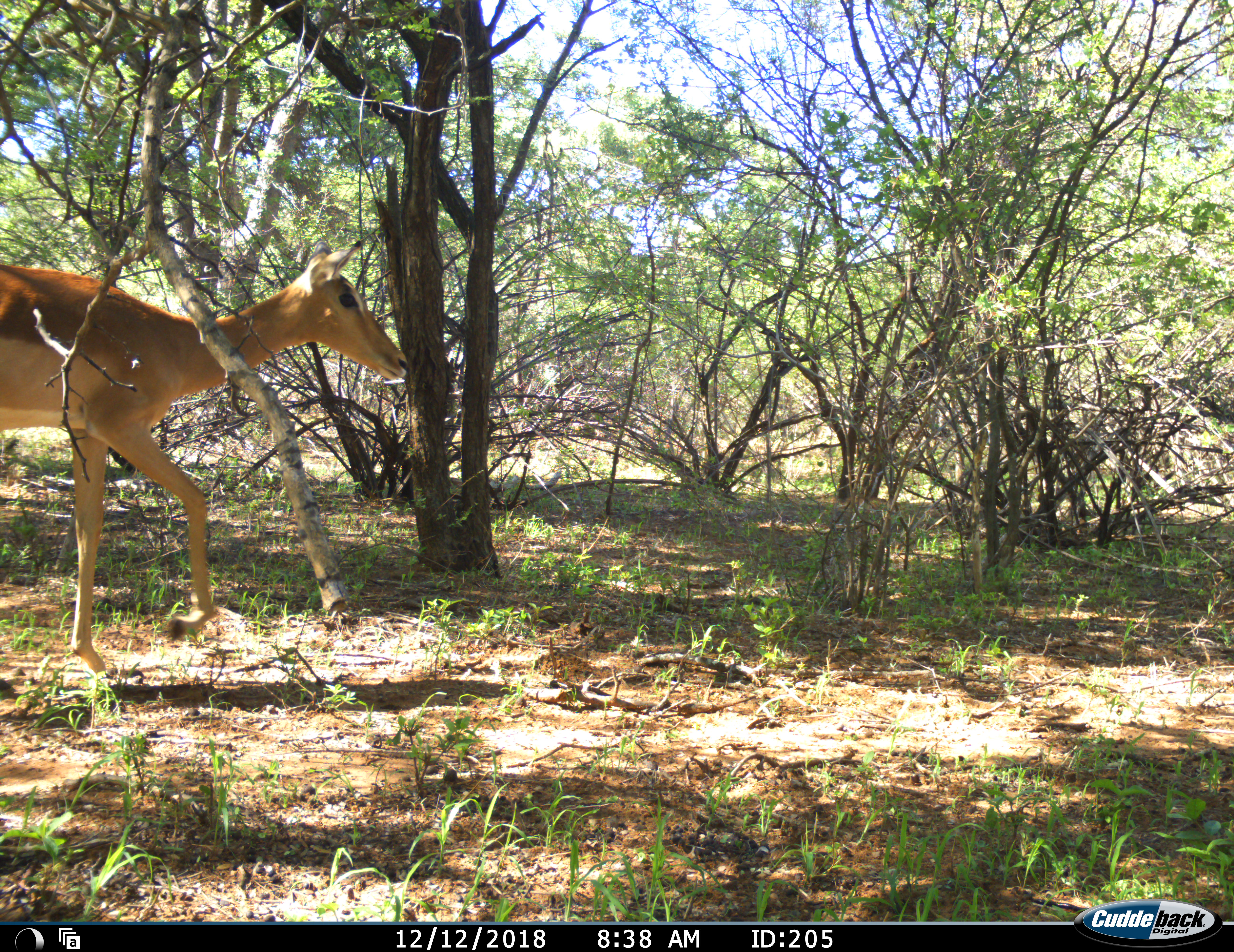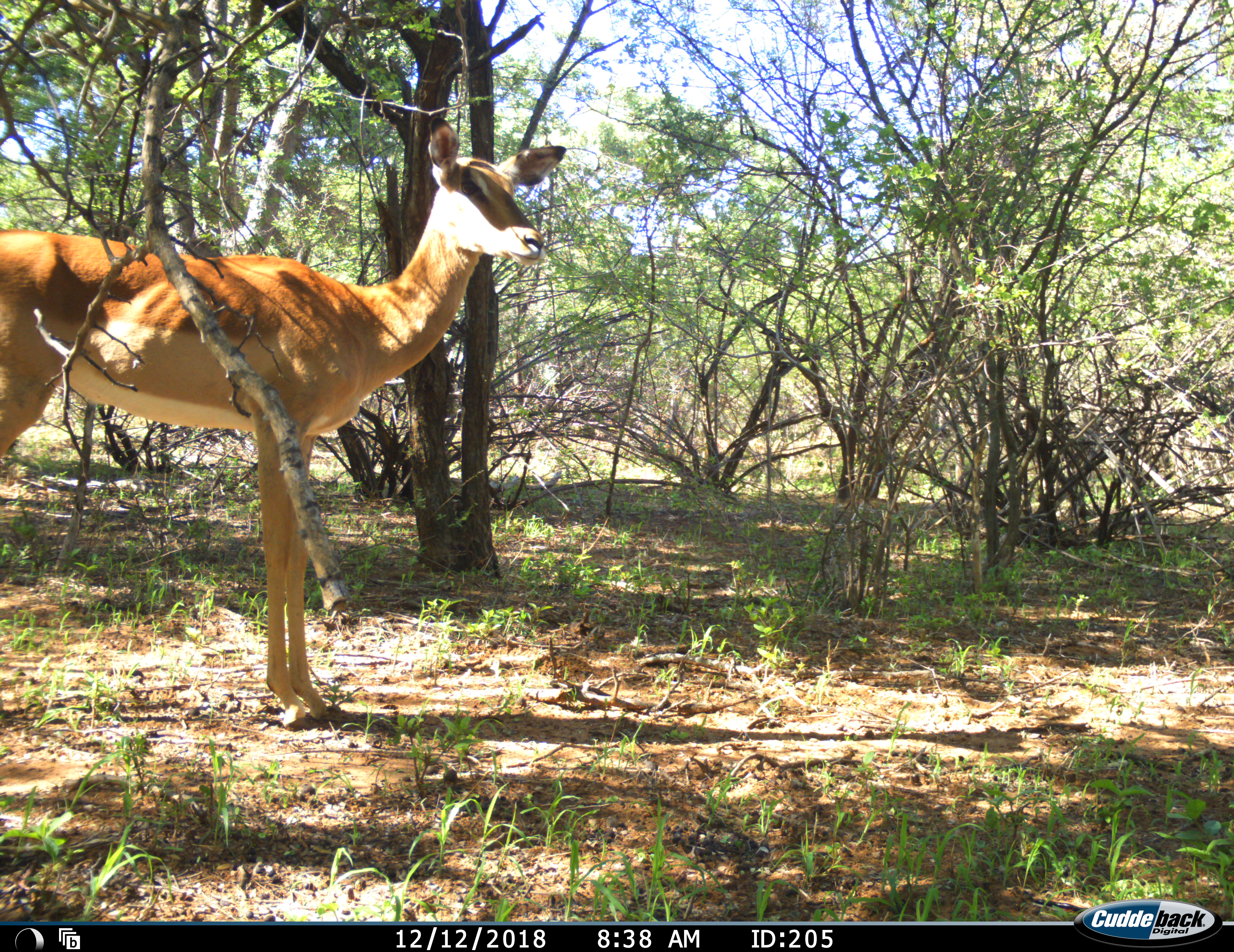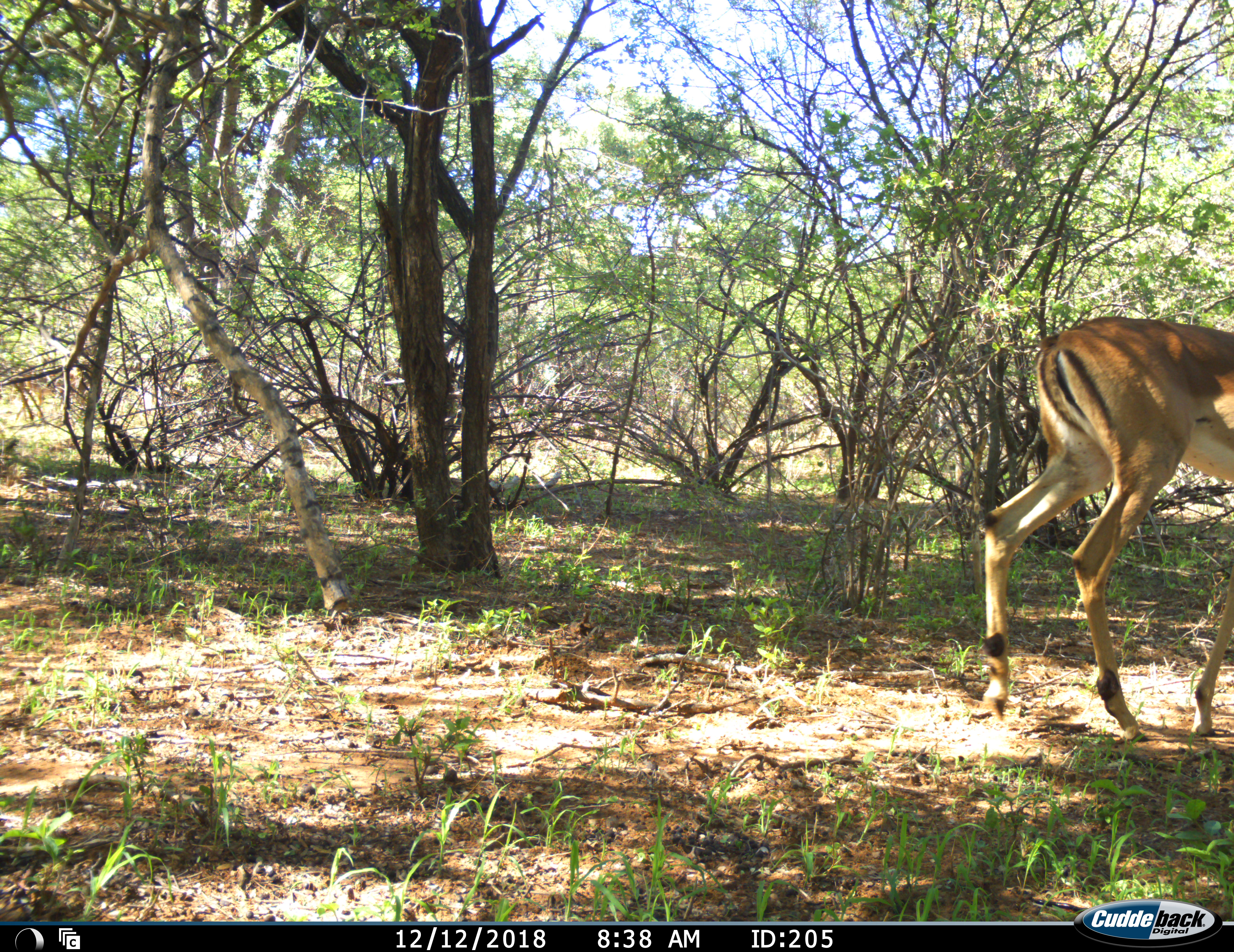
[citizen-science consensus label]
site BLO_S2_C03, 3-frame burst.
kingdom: Animalia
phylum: Chordata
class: Mammalia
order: Artiodactyla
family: Bovidae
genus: Aepyceros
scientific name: Aepyceros melampus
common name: impala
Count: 1.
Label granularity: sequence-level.